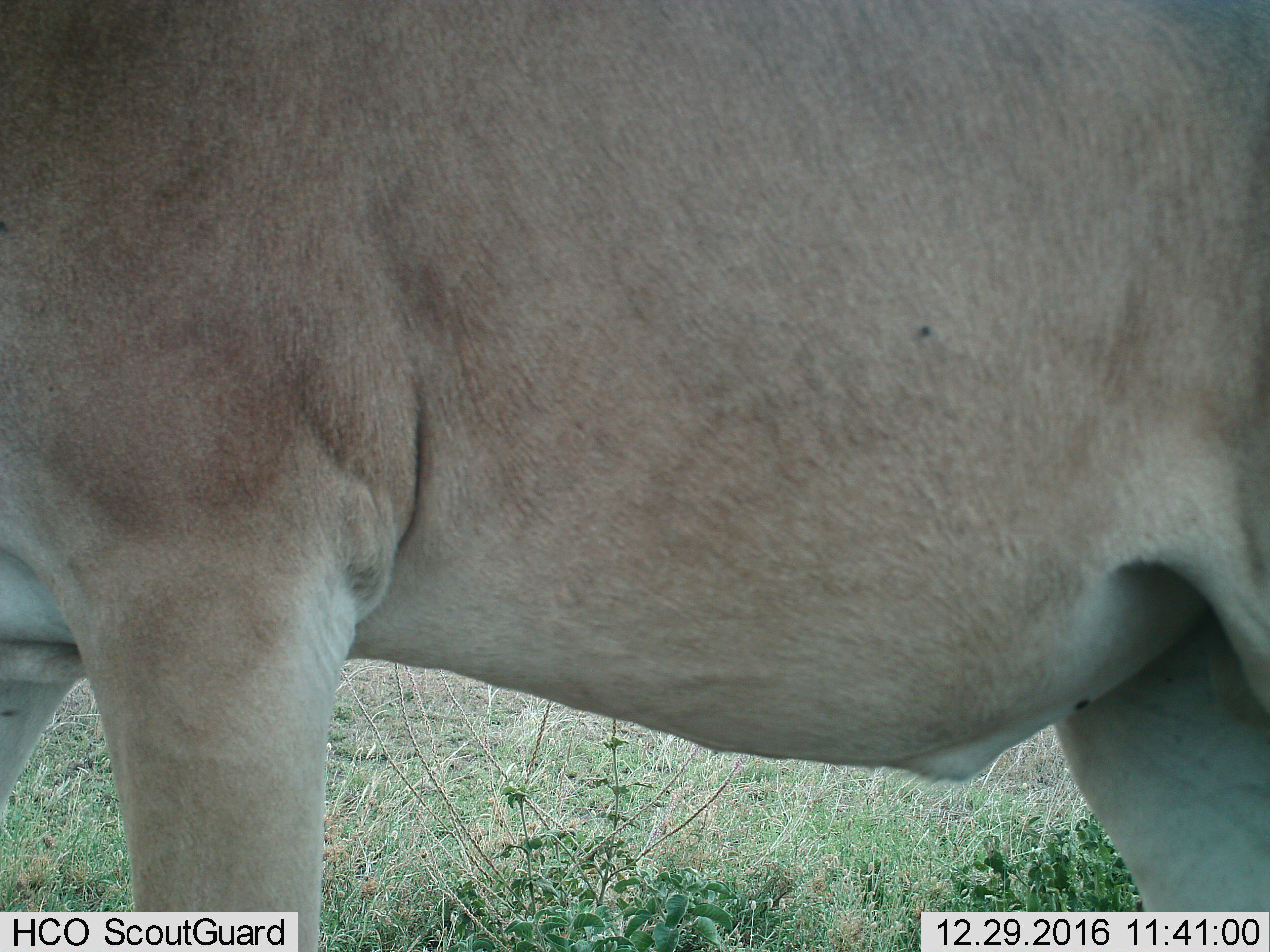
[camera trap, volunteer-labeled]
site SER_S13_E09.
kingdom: Animalia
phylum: Chordata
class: Mammalia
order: Artiodactyla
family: Bovidae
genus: Alcelaphus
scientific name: Alcelaphus buselaphus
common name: hartebeest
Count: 1.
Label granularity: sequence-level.